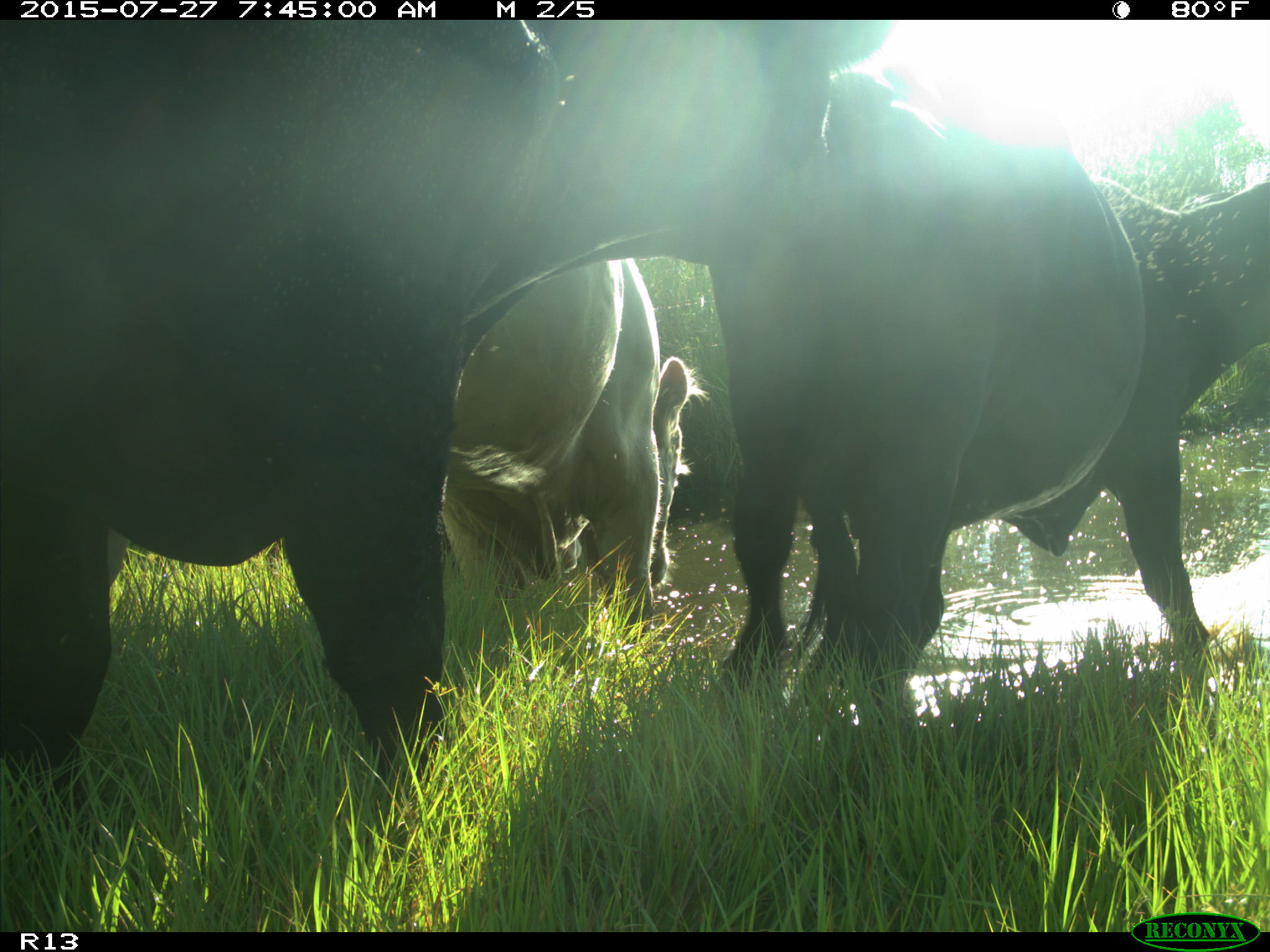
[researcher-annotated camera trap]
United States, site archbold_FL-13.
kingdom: Animalia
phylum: Chordata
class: Mammalia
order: Artiodactyla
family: Bovidae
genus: Bos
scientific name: Bos taurus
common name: domestic cow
Bos taurus (domestic cow).